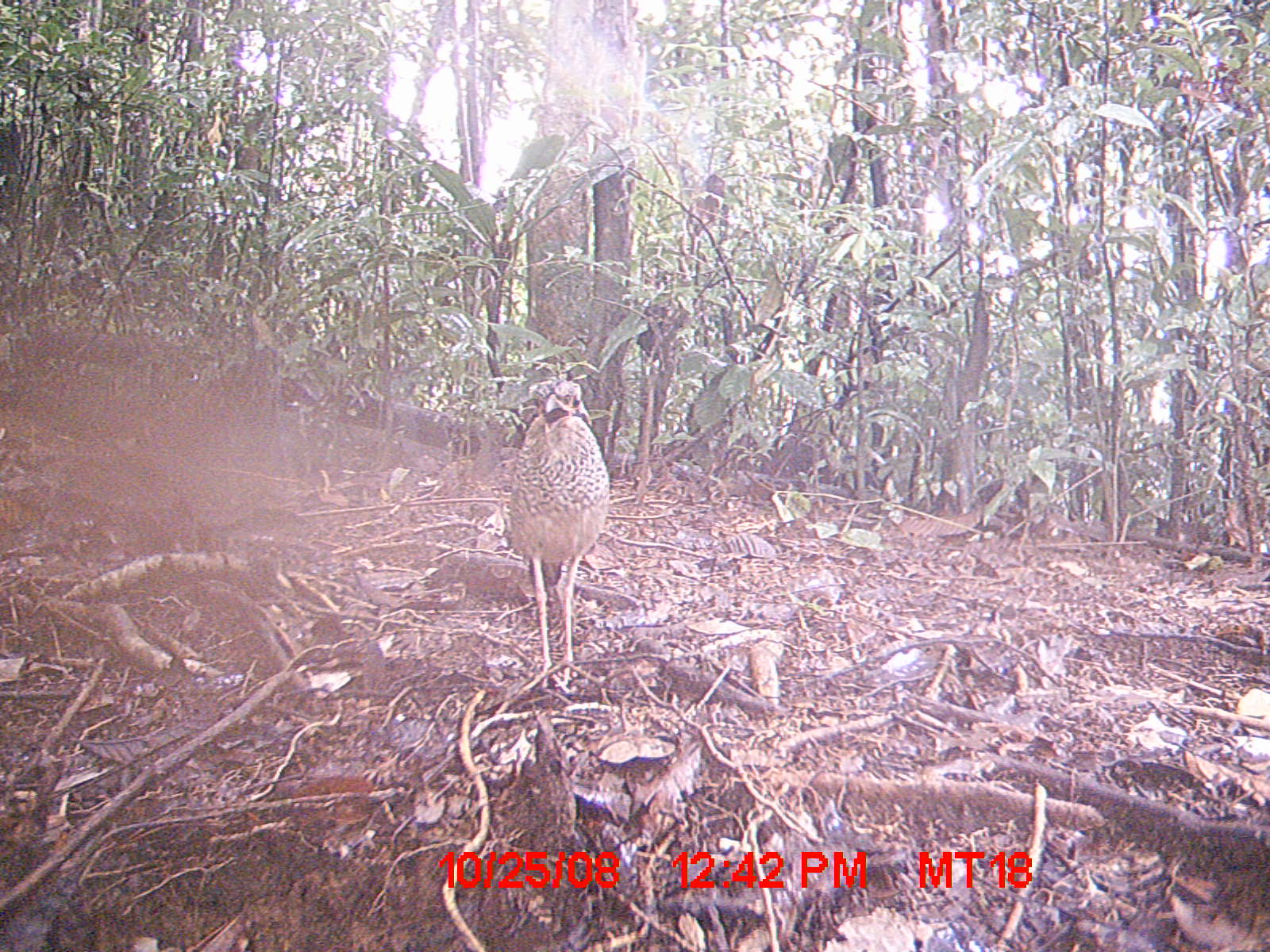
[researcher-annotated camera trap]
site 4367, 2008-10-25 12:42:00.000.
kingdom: Animalia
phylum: Chordata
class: Aves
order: Coraciiformes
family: Brachypteraciidae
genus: Brachypteracias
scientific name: Brachypteracias squamiger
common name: scaly ground-roller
Brachypteracias squamiger (scaly ground-roller), count 1.